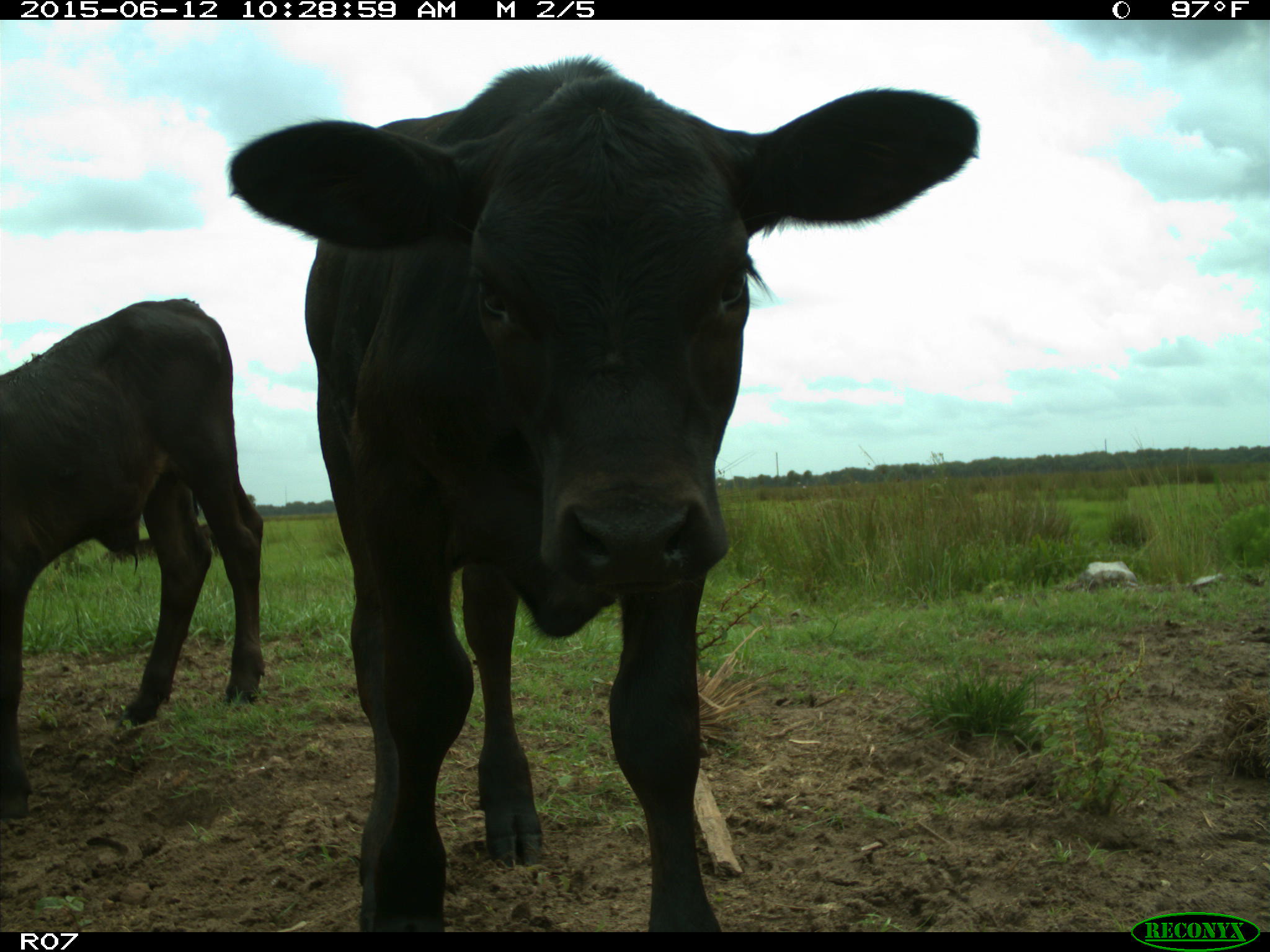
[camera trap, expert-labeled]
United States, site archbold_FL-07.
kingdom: Animalia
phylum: Chordata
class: Mammalia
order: Artiodactyla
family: Bovidae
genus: Bos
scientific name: Bos taurus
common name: domestic cow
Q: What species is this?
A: Bos taurus (domestic cow).